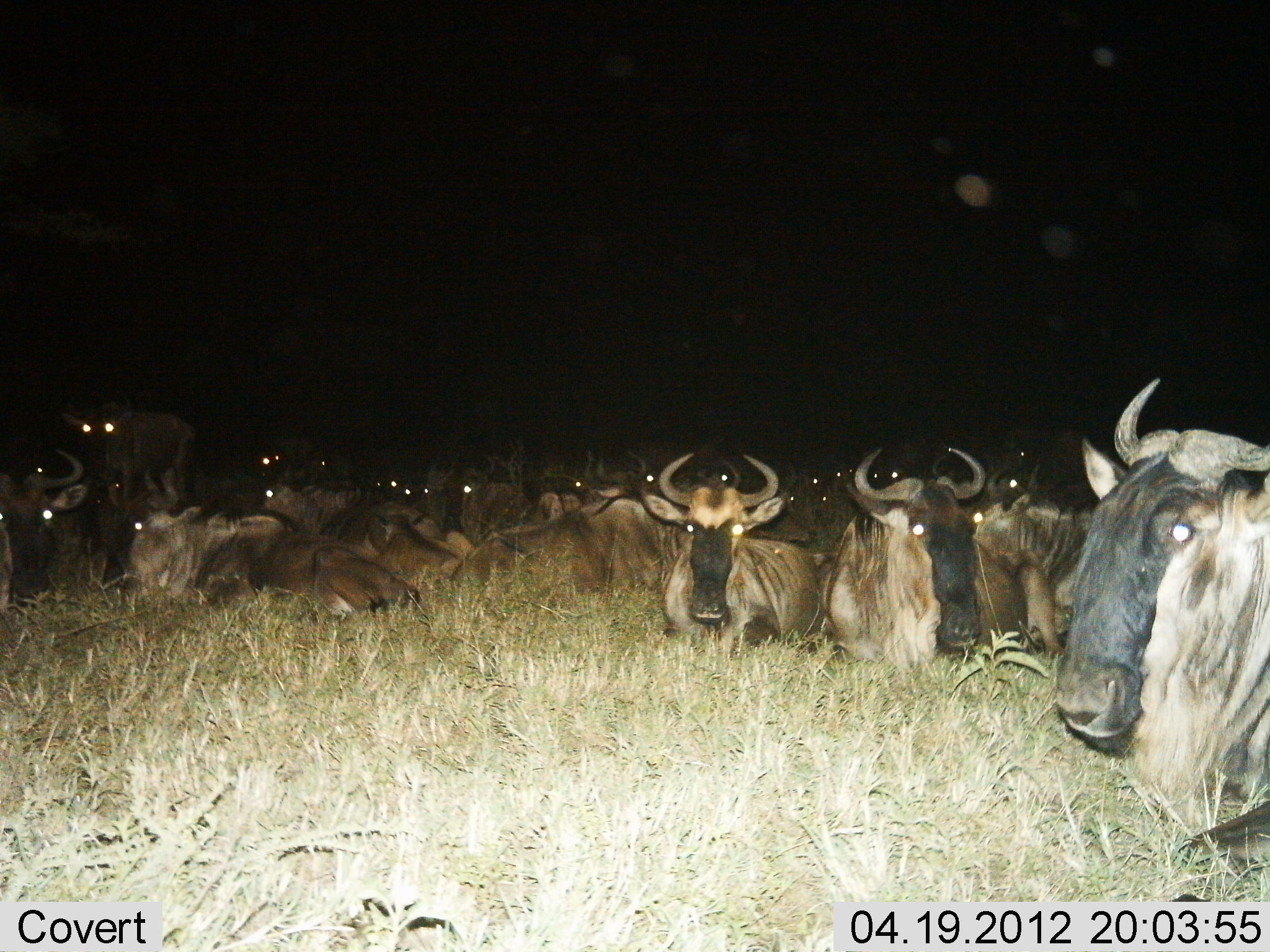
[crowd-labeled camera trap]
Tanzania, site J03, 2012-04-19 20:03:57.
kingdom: Animalia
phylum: Chordata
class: Mammalia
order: Artiodactyla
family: Bovidae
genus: Connochaetes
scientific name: Connochaetes taurinus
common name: blue wildebeest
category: wildebeest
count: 11-50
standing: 17%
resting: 100%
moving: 0%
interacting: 0%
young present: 6%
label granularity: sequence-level